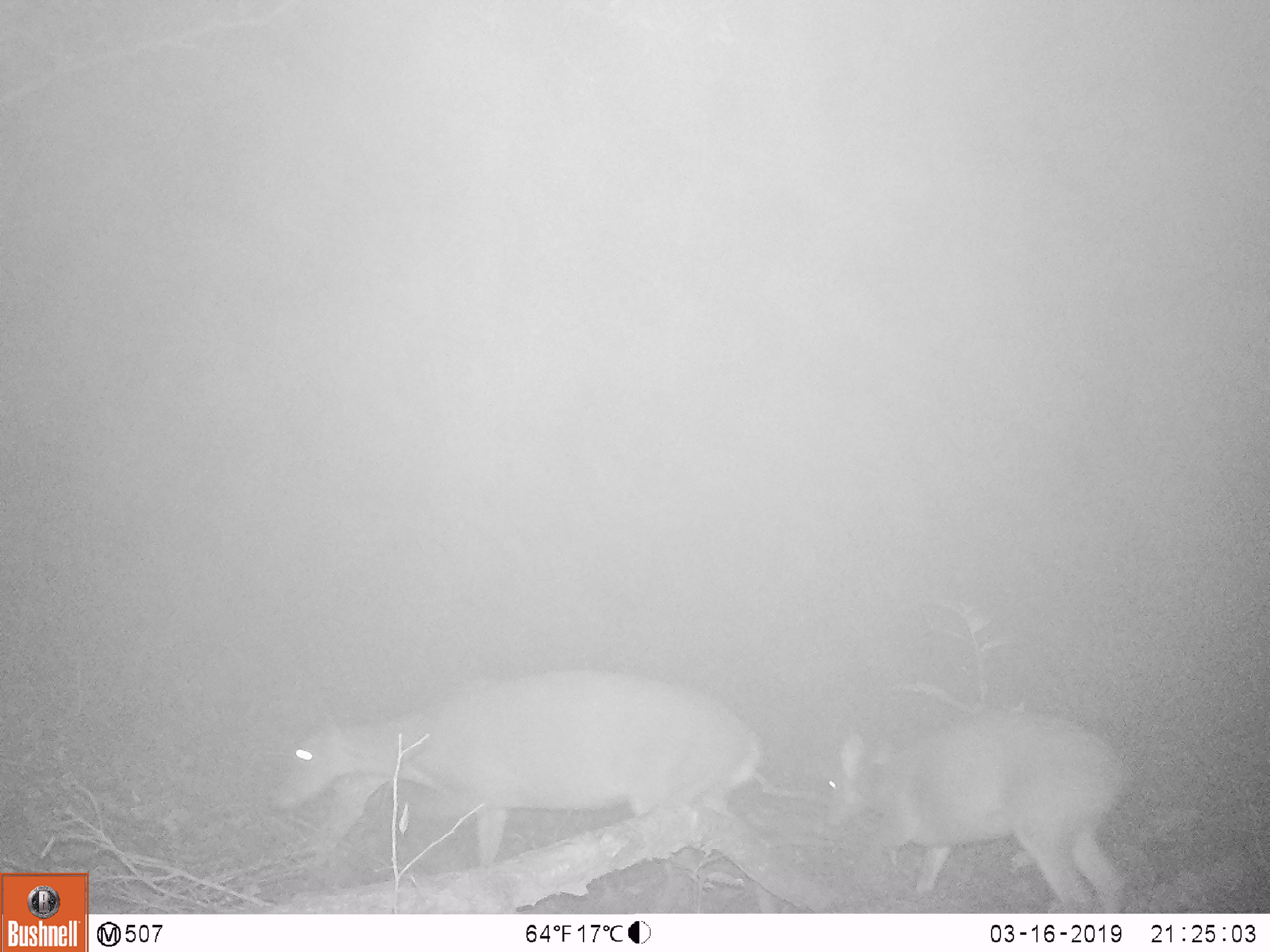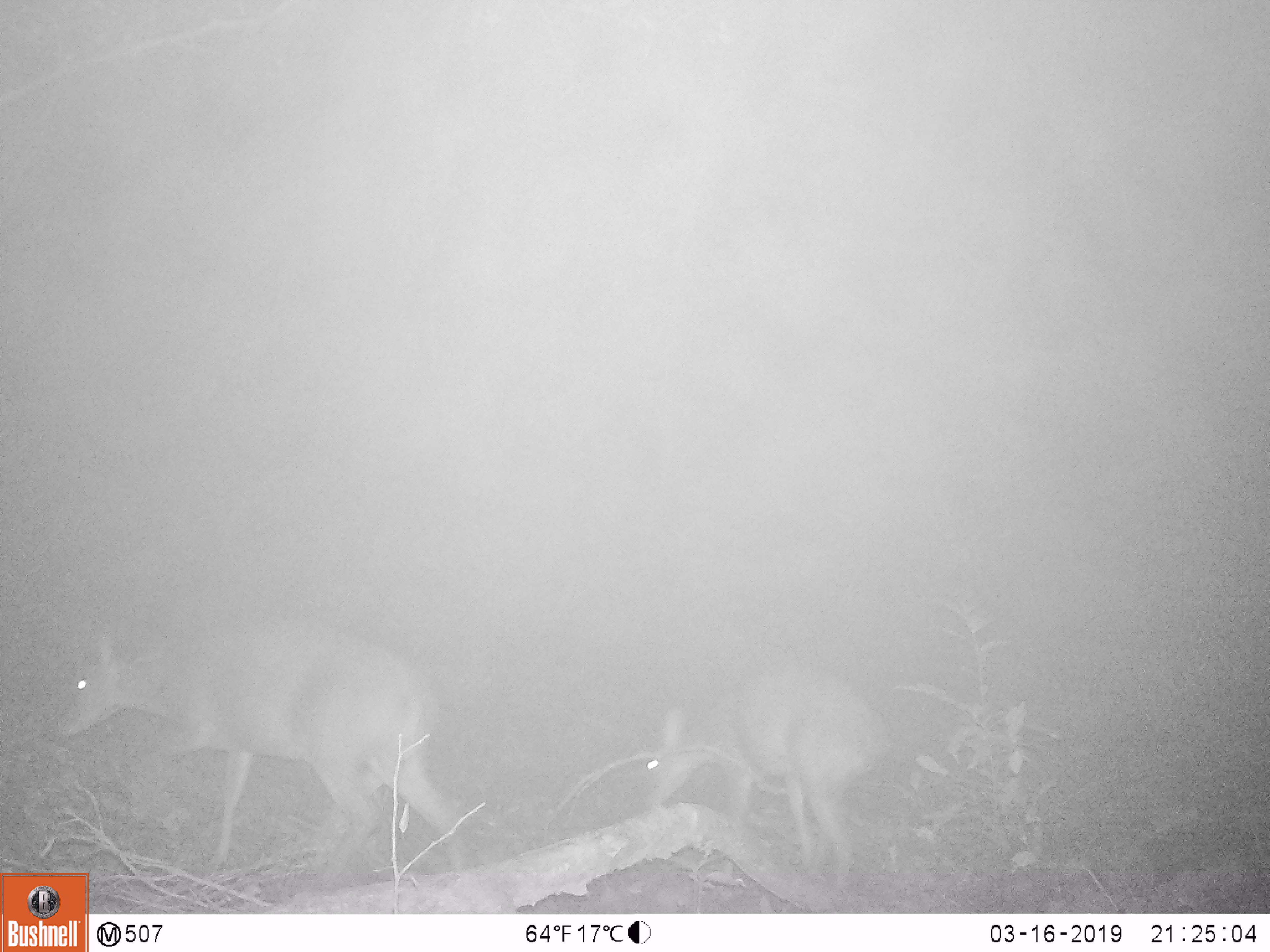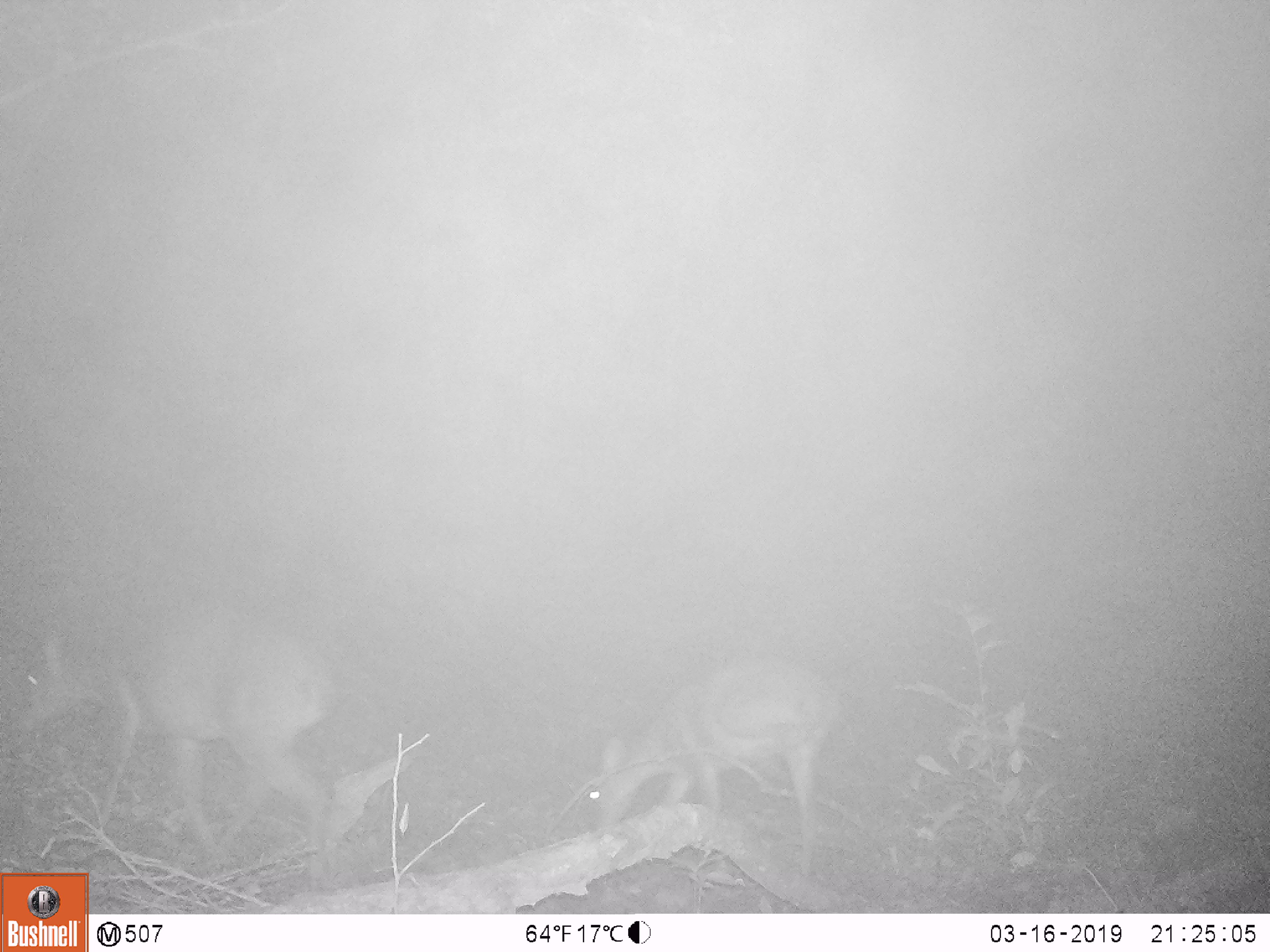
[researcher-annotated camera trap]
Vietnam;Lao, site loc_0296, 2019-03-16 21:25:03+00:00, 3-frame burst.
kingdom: Animalia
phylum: Chordata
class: Mammalia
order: Artiodactyla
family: Cervidae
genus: Muntiacus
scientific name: Muntiacus vuquangensis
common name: large-antlered muntjac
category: large antlered muntjac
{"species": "large antlered muntjac (large-antlered muntjac) (Muntiacus vuquangensis)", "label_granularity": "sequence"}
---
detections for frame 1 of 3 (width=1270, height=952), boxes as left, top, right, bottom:
large antlered muntjac: 269, 668, 762, 869; 820, 707, 1138, 912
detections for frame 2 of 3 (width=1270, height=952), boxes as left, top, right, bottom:
large antlered muntjac: 50, 615, 472, 889; 635, 666, 893, 889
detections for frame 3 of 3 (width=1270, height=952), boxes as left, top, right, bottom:
large antlered muntjac: 12, 615, 341, 894; 580, 655, 845, 876